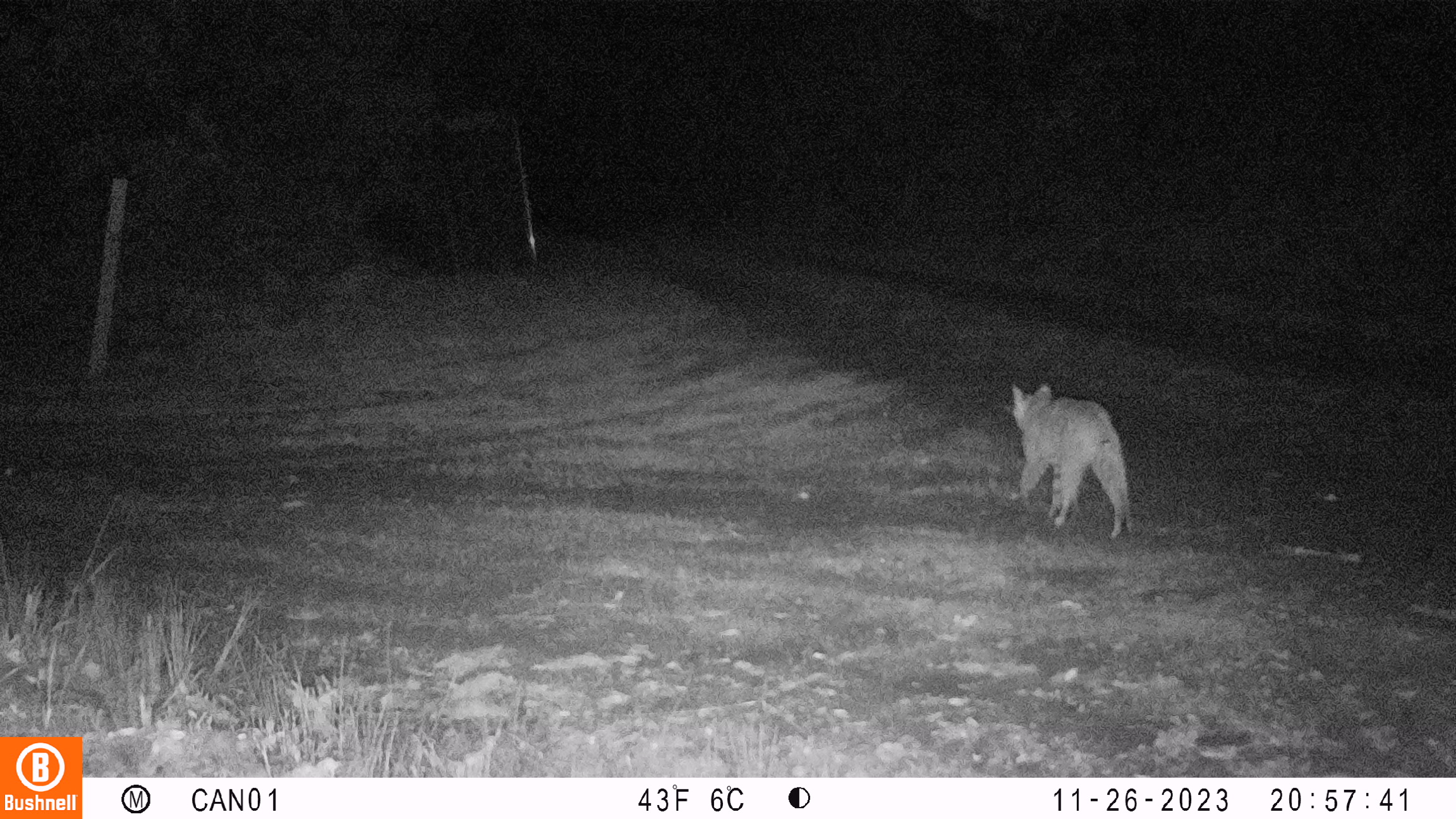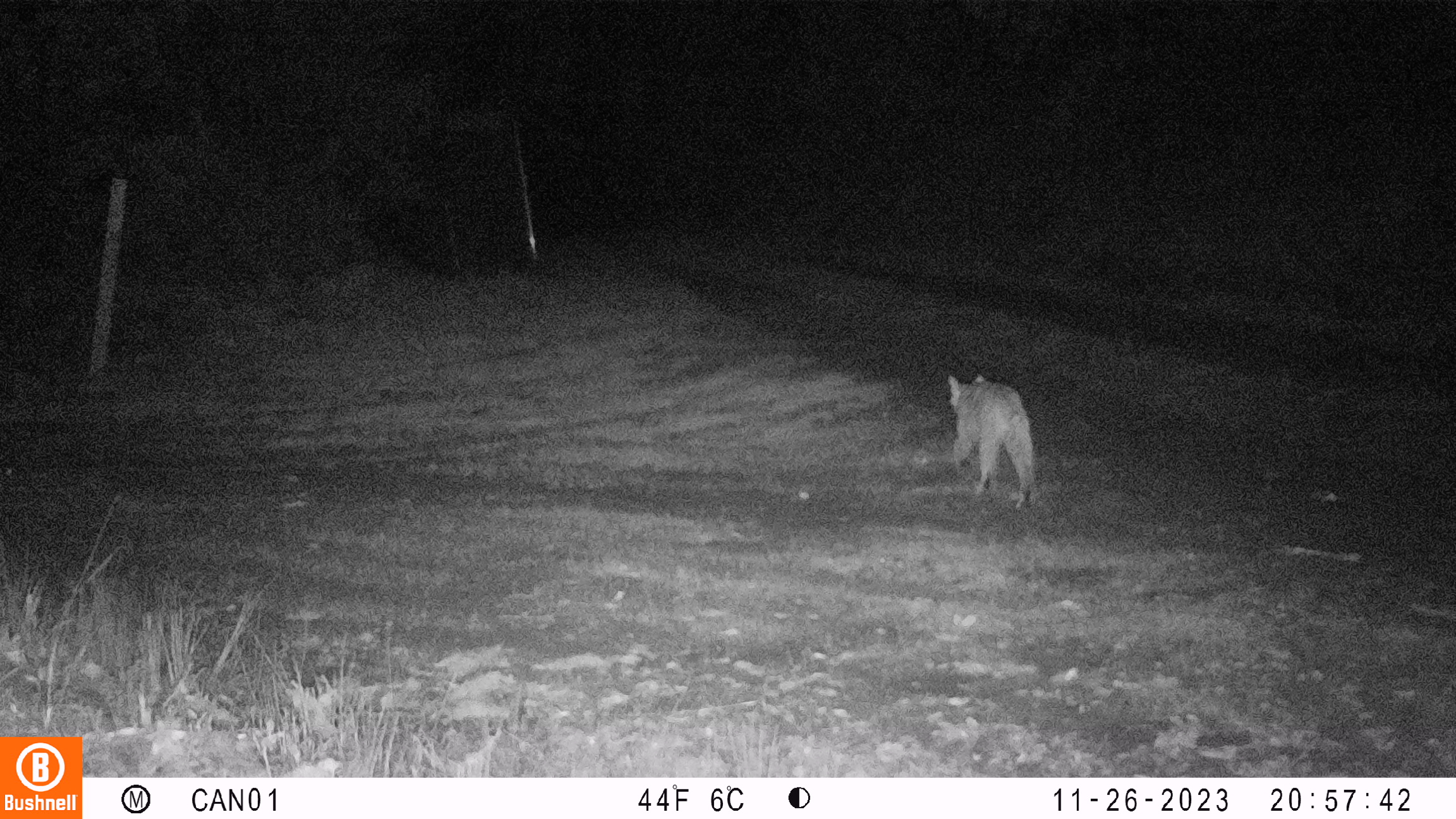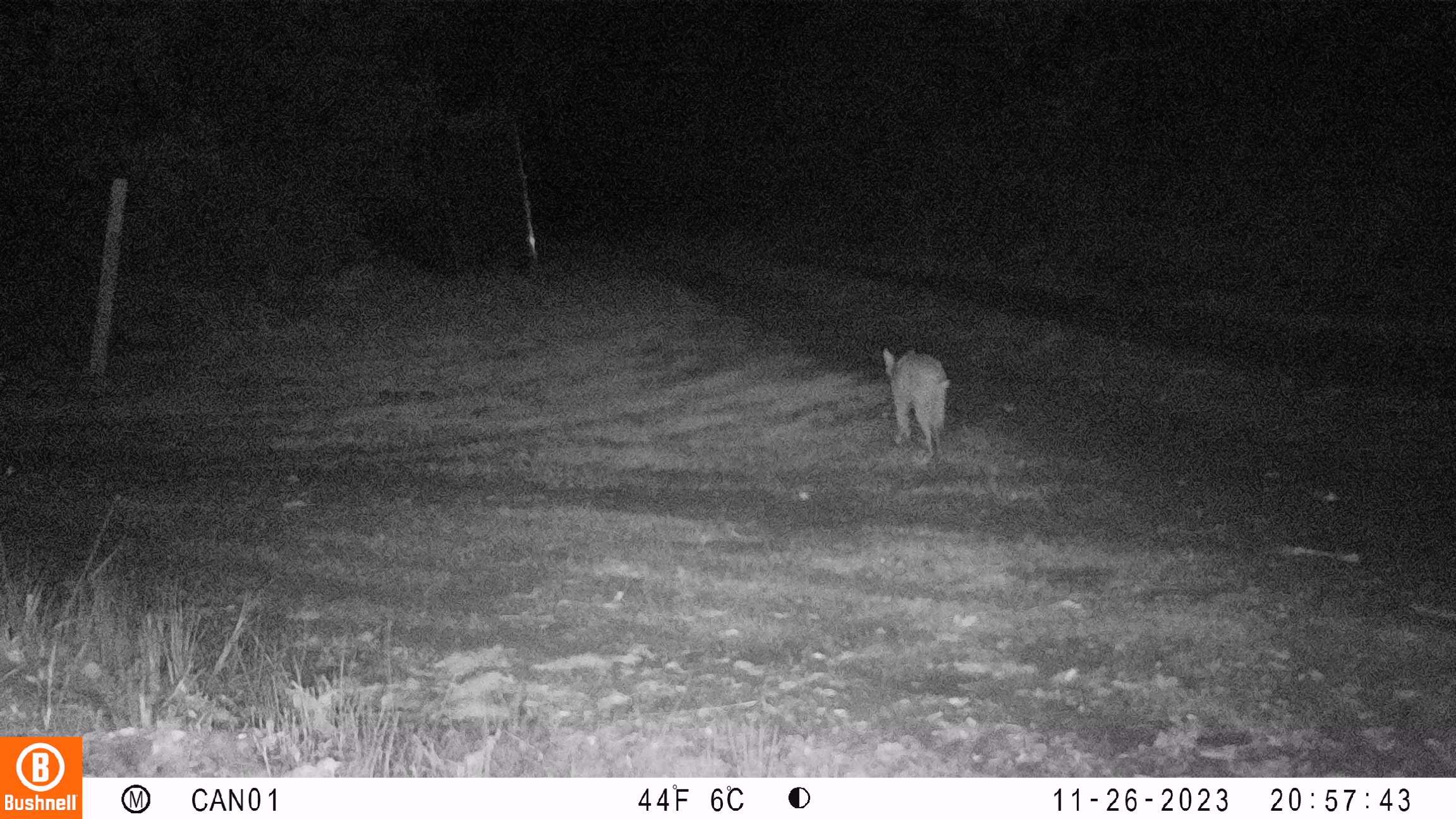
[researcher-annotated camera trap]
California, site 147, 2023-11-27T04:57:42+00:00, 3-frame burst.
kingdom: Animalia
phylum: Chordata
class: Mammalia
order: Carnivora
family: Felidae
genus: Lynx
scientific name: Lynx rufus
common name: bobcat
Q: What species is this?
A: Bobcat (Lynx rufus).